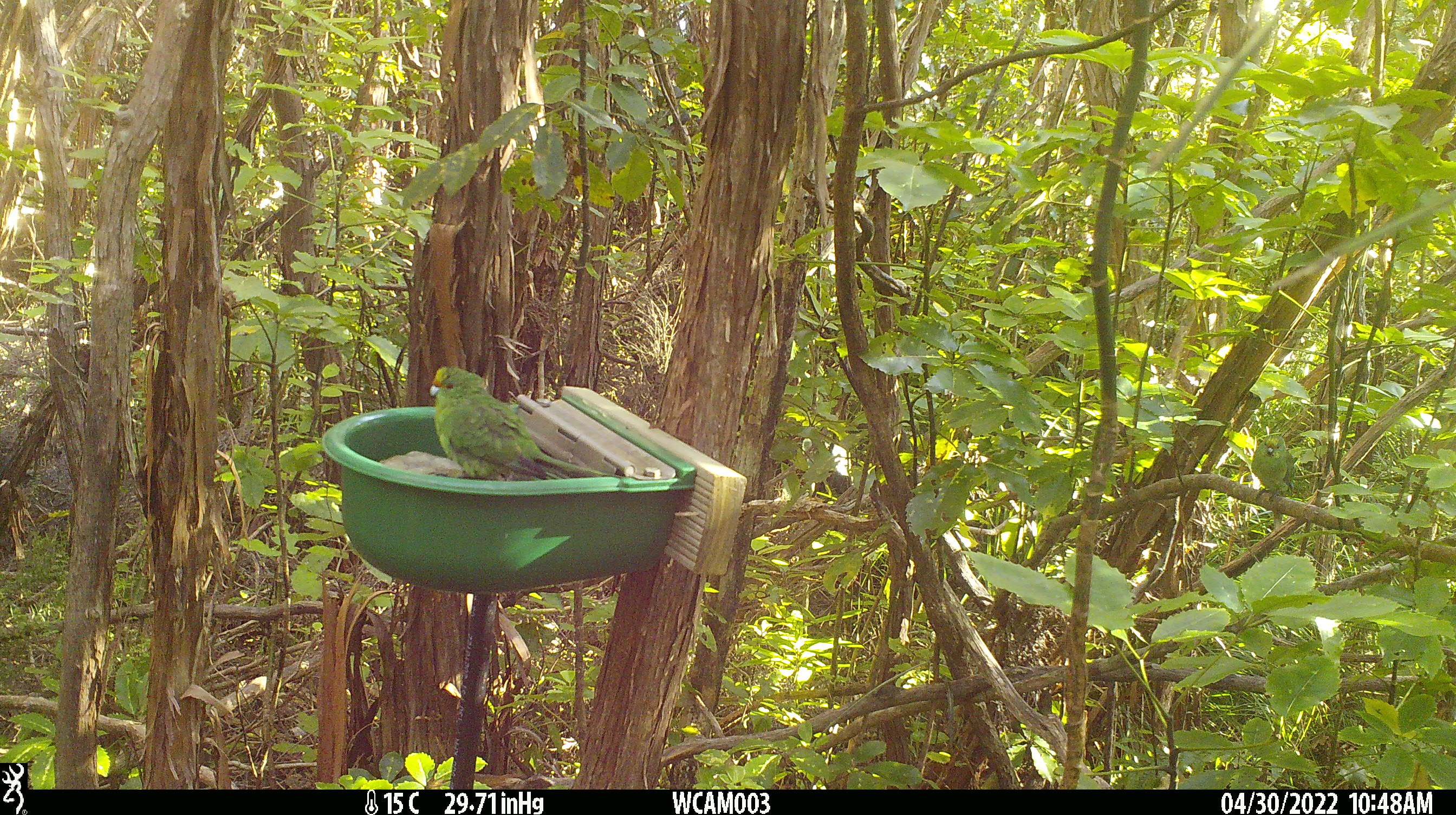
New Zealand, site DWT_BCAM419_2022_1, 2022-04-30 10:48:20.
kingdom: Animalia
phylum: Chordata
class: Aves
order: Psittaciformes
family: Psittaculidae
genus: Cyanoramphus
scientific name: Cyanoramphus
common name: parakeet